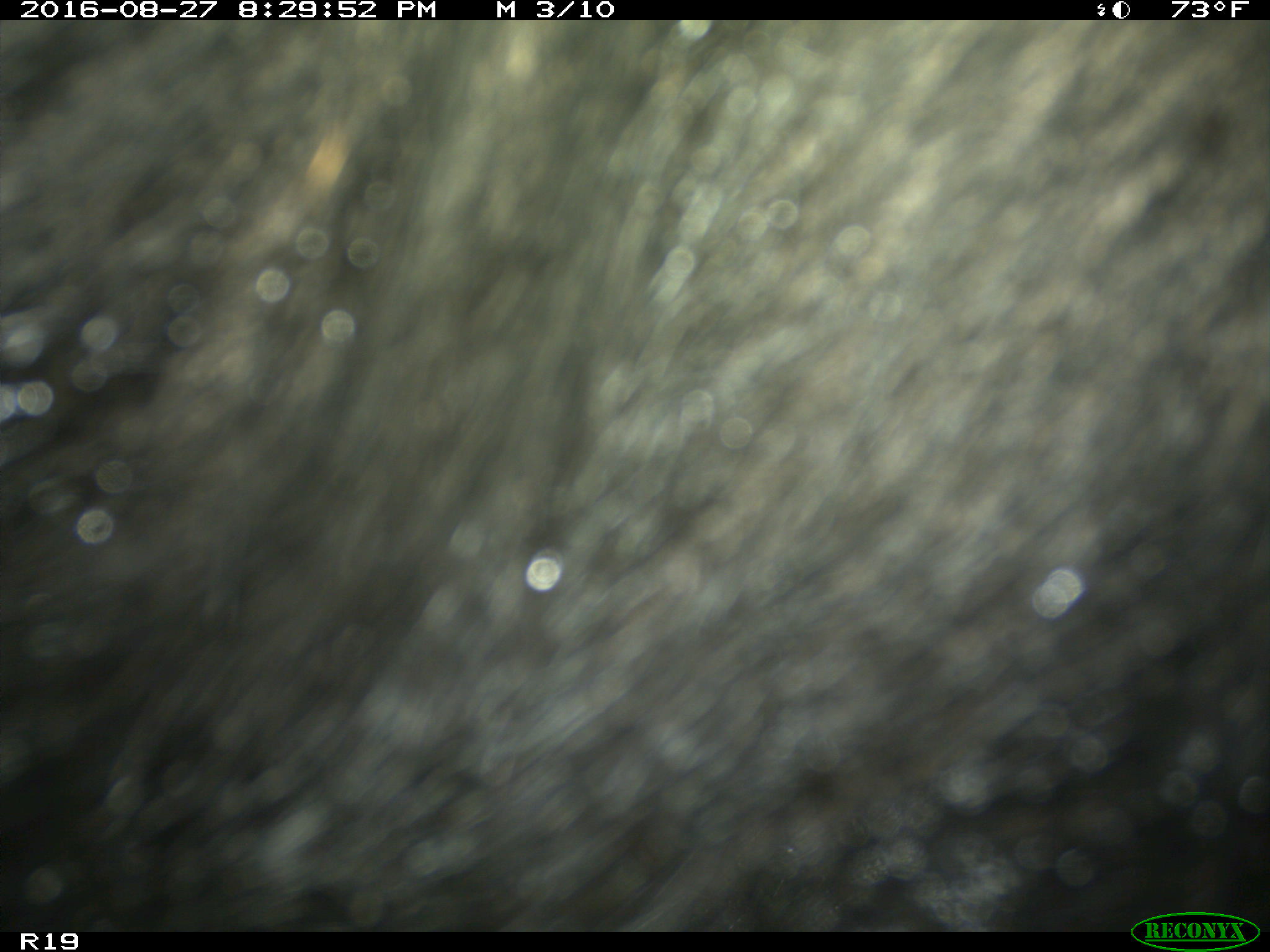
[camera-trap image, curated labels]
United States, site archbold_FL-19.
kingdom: Animalia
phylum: Chordata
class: Mammalia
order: Artiodactyla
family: Suidae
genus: Sus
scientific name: Sus scrofa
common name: wild boar